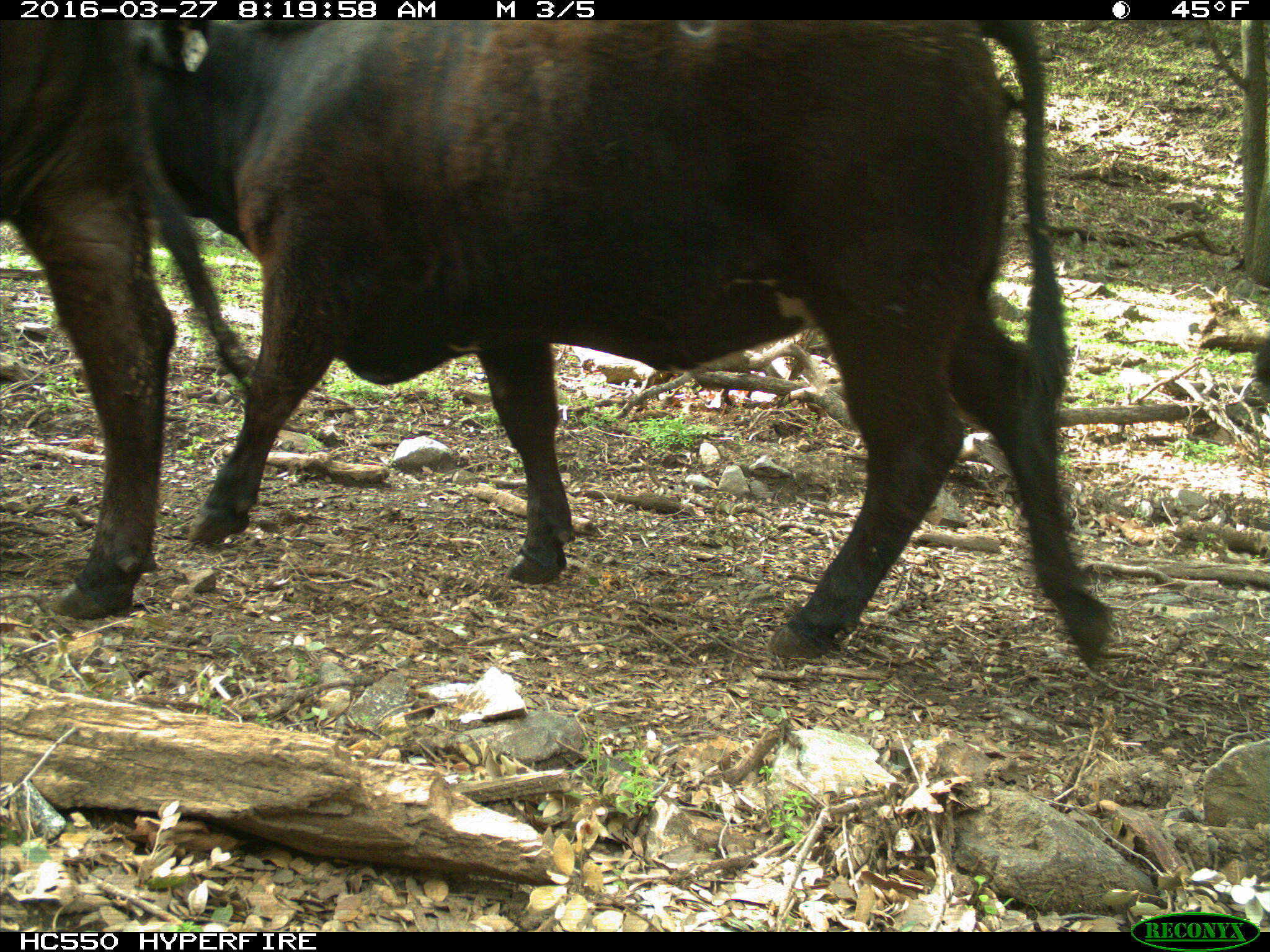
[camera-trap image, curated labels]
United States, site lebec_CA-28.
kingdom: Animalia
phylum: Chordata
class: Mammalia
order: Artiodactyla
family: Bovidae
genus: Bos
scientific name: Bos taurus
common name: domestic cow